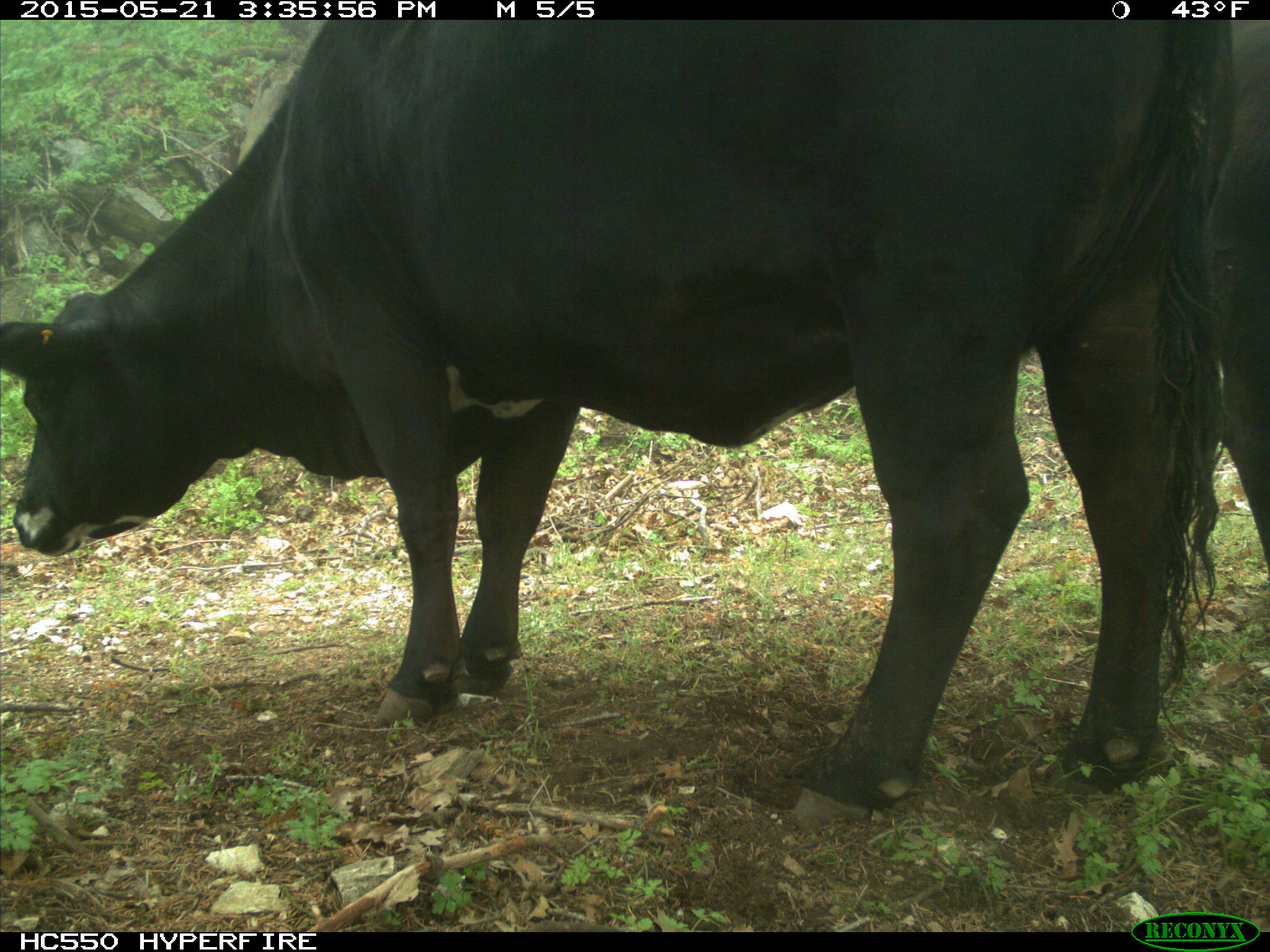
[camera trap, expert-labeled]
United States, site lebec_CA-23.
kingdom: Animalia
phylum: Chordata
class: Mammalia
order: Artiodactyla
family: Bovidae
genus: Bos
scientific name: Bos taurus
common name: domestic cow